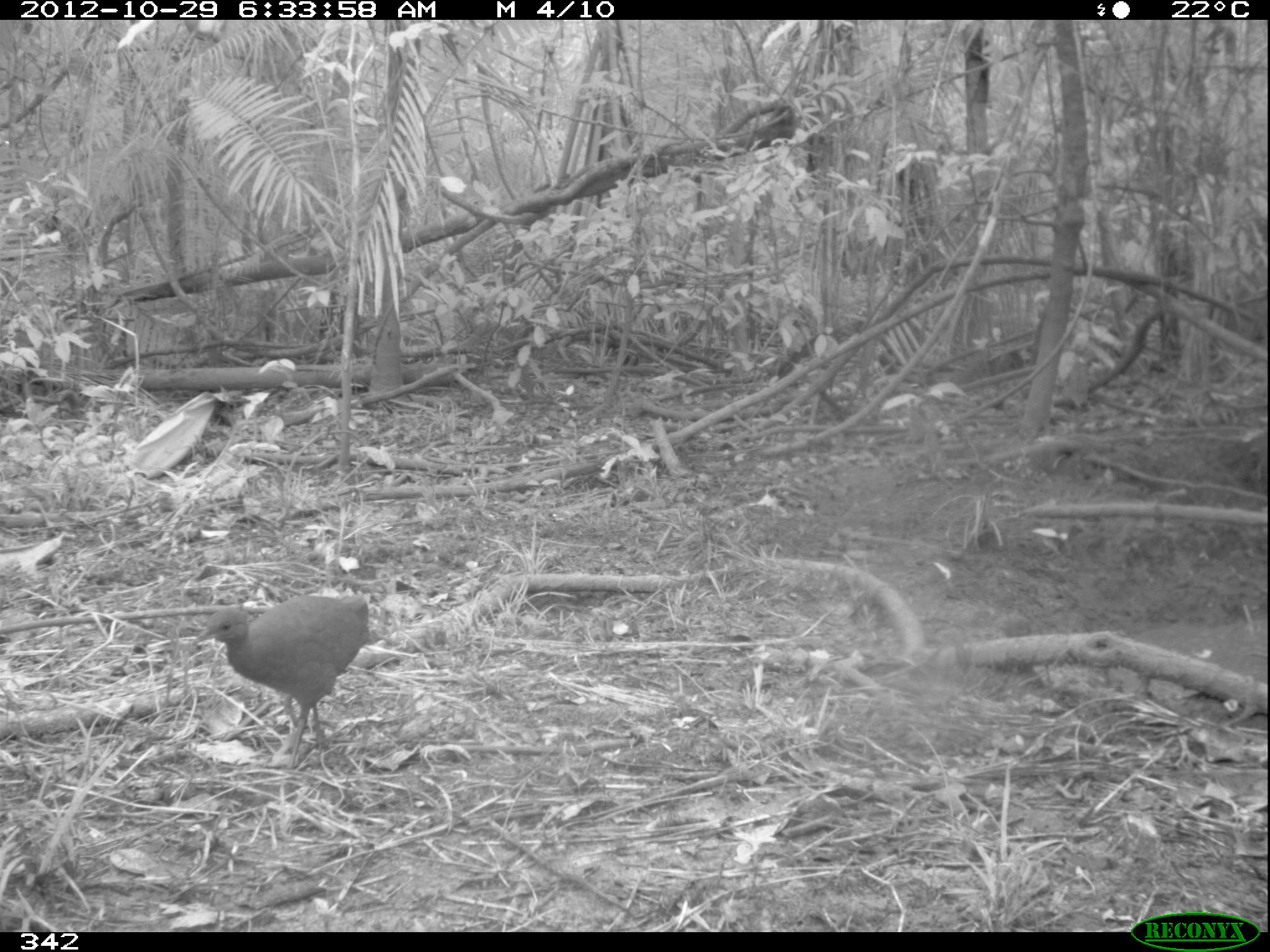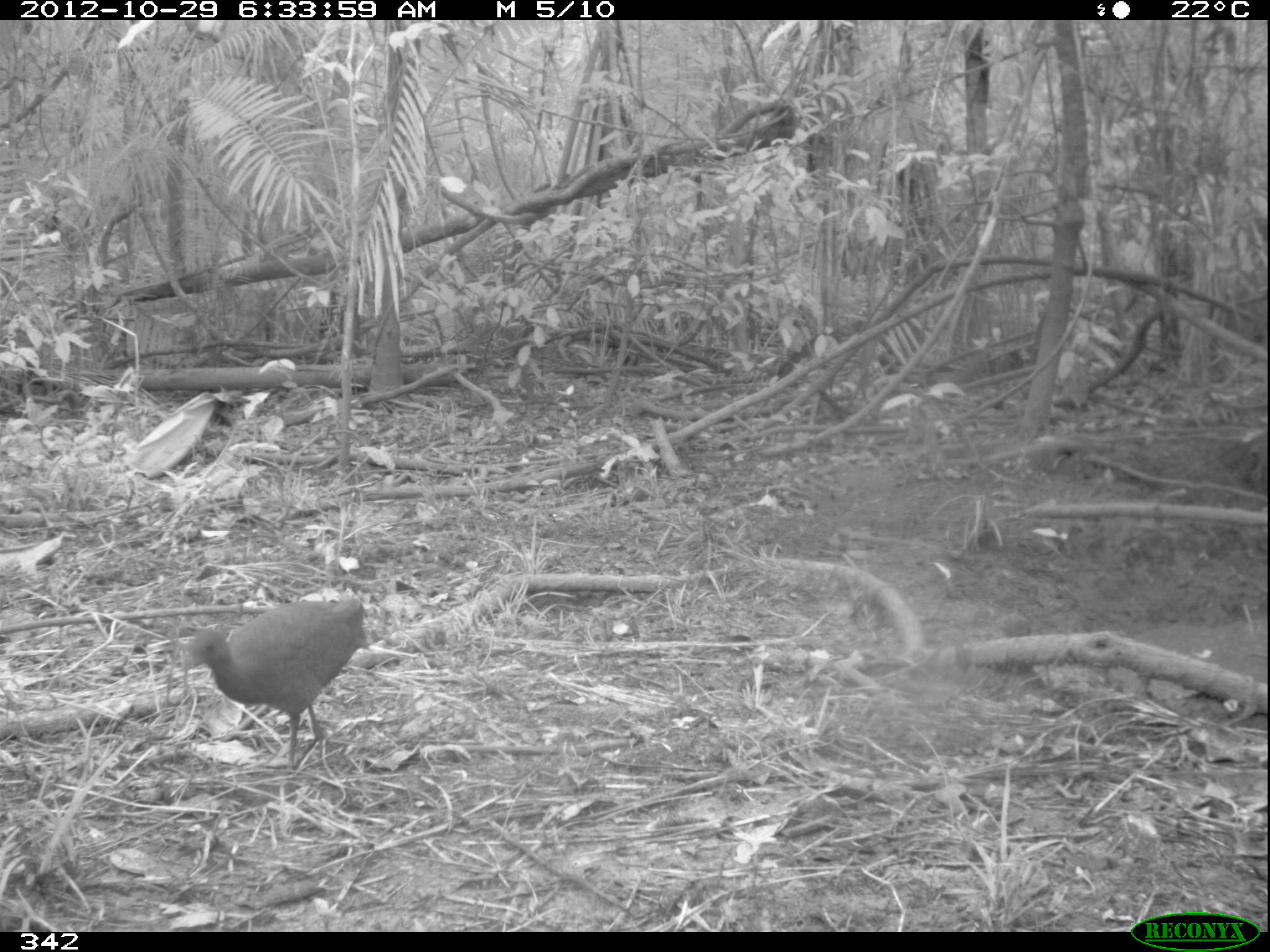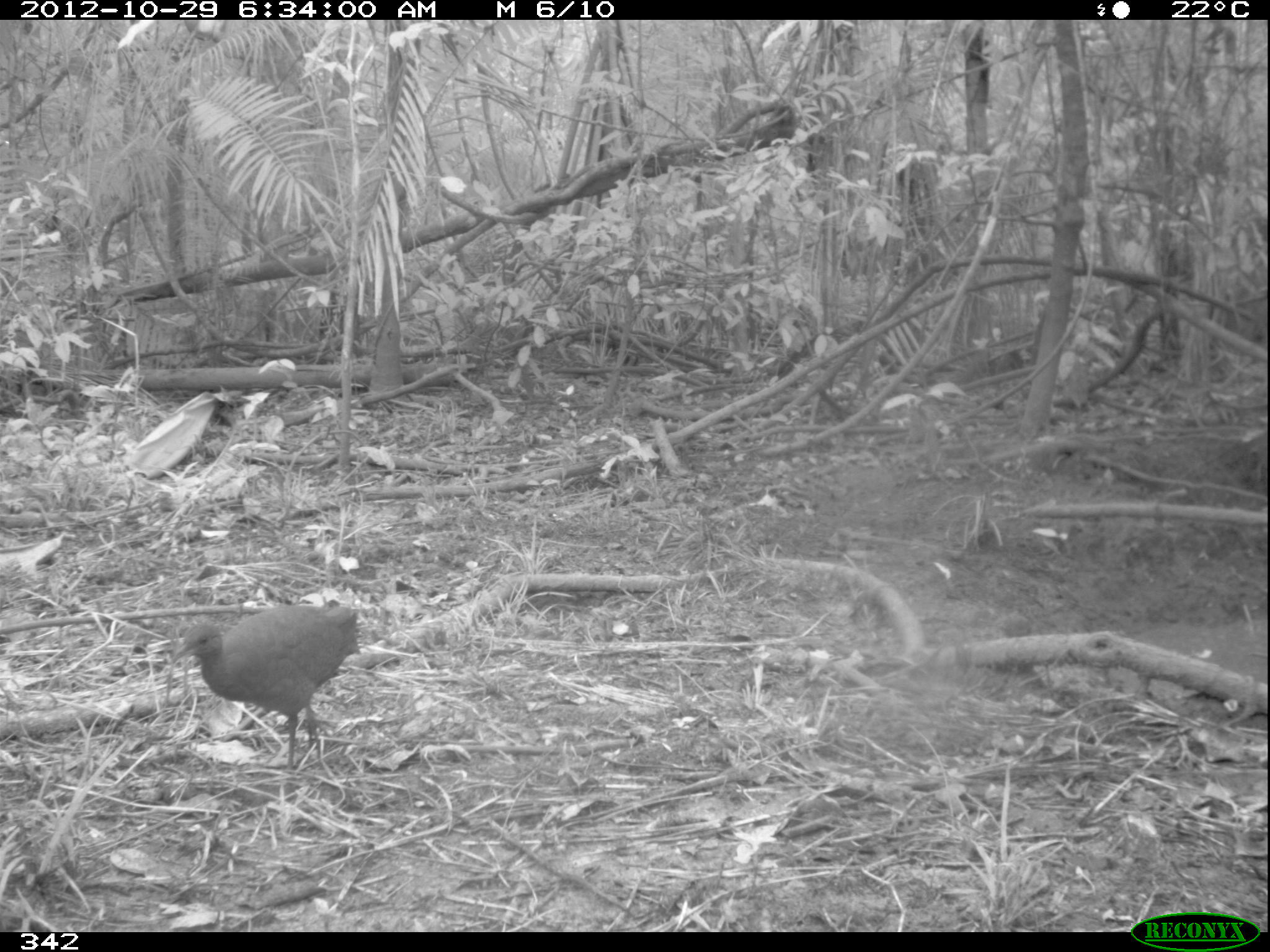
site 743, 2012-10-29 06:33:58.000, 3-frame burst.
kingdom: Animalia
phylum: Chordata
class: Aves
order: Galliformes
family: Phasianidae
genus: Alectoris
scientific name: Alectoris rufa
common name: red-legged partridge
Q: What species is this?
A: Alectoris rufa (red-legged partridge).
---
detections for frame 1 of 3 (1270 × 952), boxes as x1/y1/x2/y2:
alectoris rufa: 188/587/369/775; 783/894/796/942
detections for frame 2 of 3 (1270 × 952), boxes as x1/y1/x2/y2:
alectoris rufa: 175/594/364/772